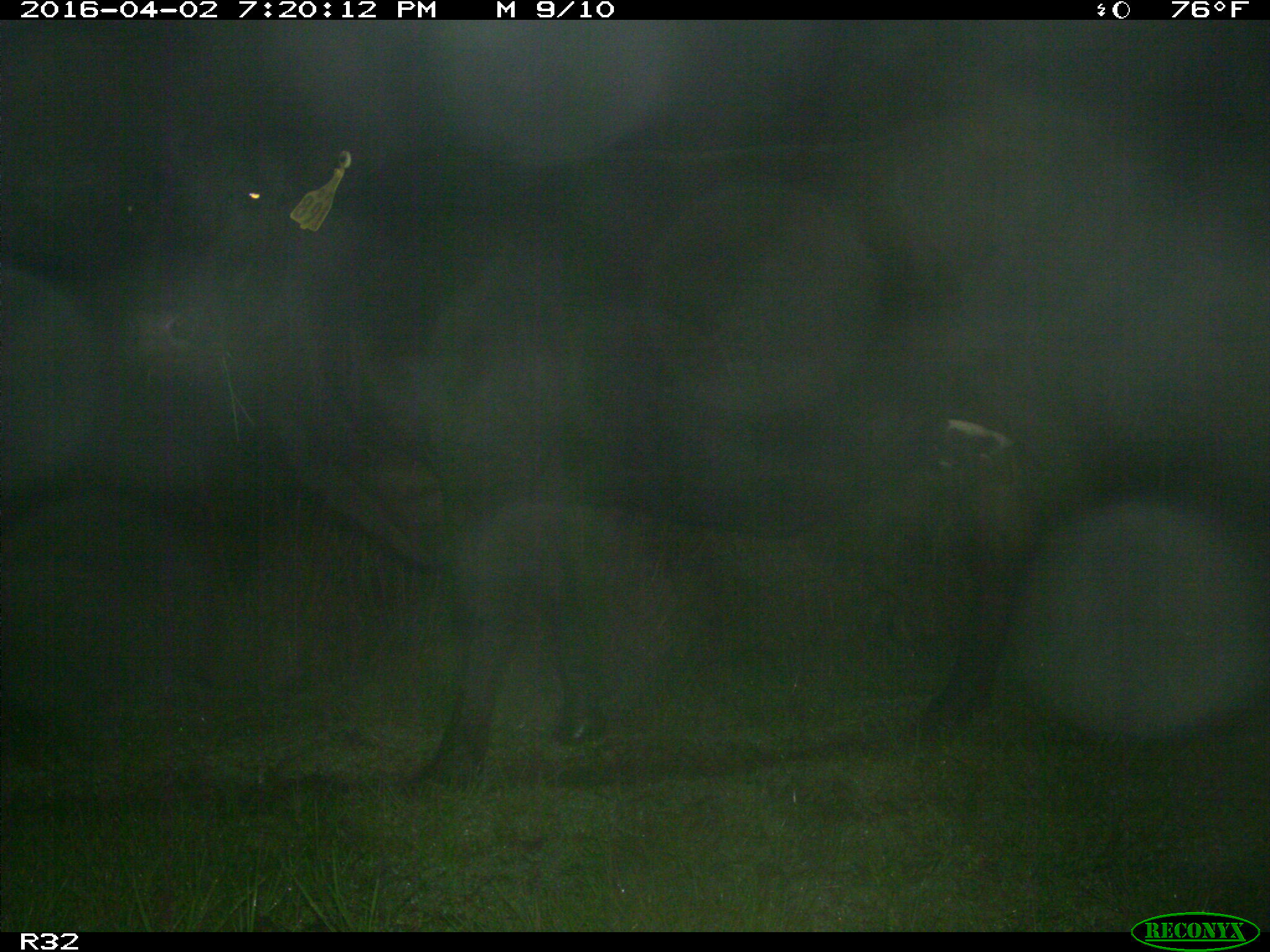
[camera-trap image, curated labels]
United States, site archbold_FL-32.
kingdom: Animalia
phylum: Chordata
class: Mammalia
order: Artiodactyla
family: Bovidae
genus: Bos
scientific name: Bos taurus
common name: domestic cow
Bos taurus (domestic cow).